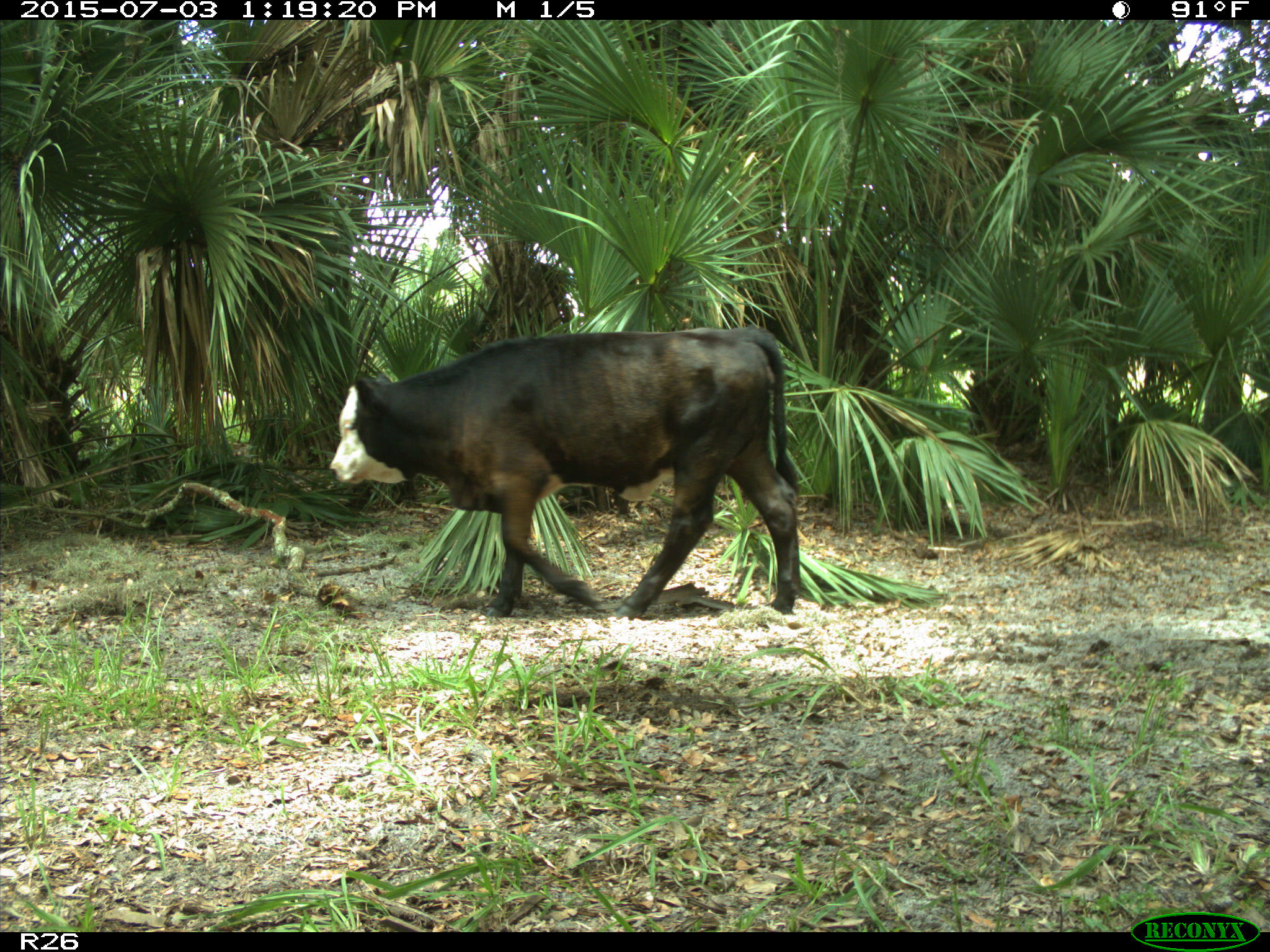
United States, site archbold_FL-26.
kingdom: Animalia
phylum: Chordata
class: Mammalia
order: Artiodactyla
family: Bovidae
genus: Bos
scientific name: Bos taurus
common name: domestic cow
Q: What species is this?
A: Bos taurus (domestic cow).